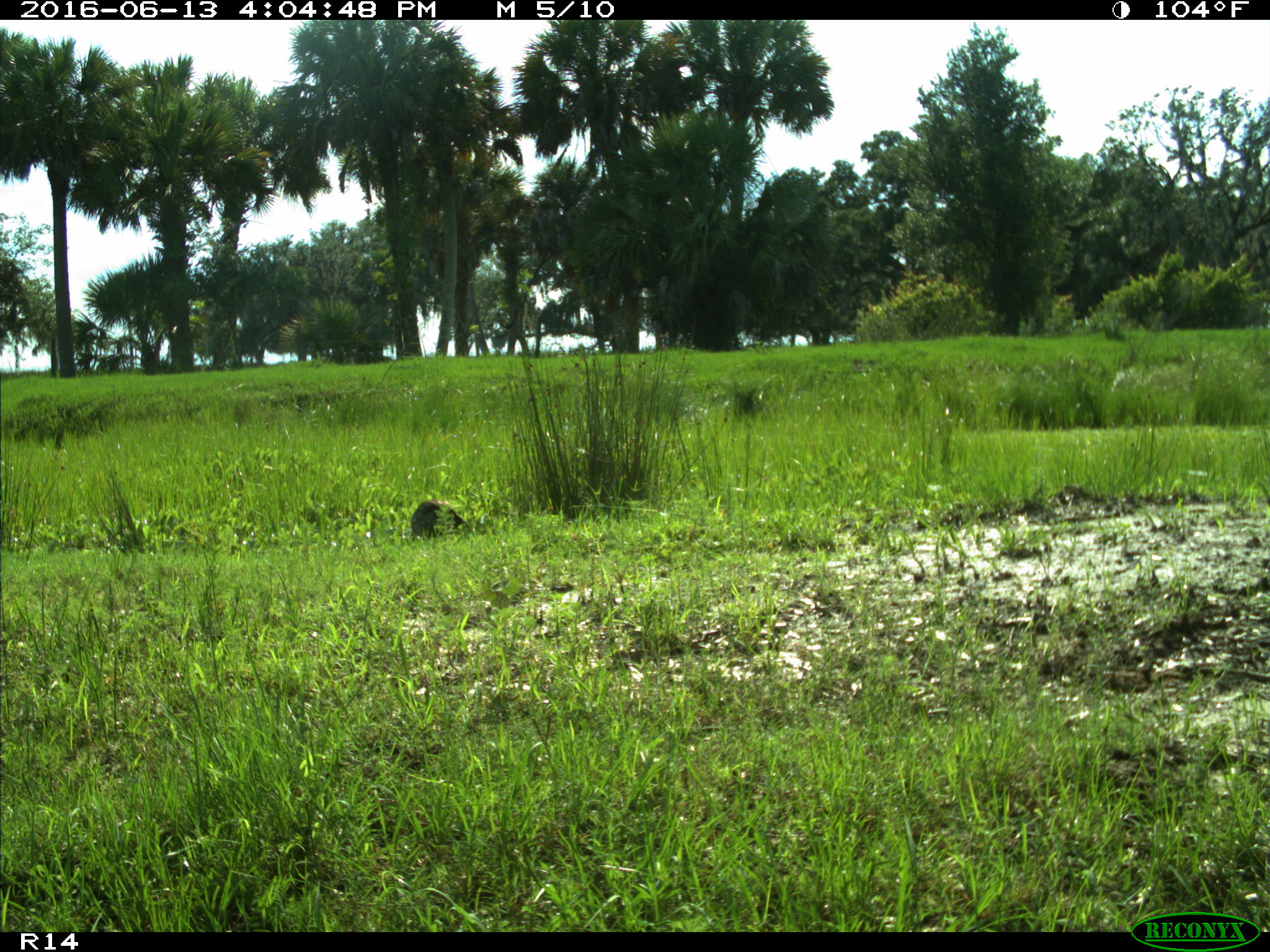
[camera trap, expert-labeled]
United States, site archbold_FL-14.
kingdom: Animalia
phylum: Chordata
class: Aves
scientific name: Aves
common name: birds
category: unidentified bird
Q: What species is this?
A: Unidentified bird (birds) (Aves).